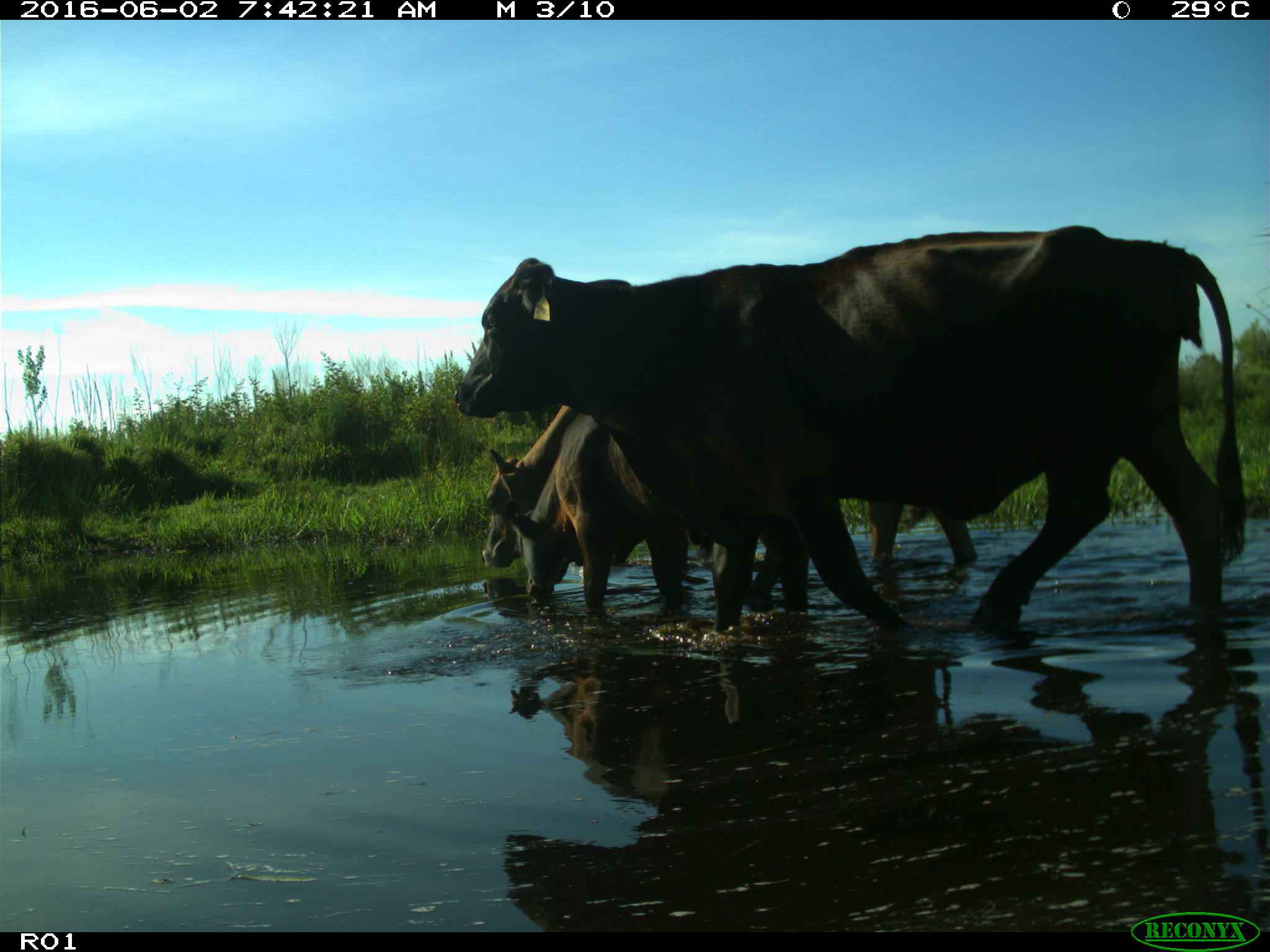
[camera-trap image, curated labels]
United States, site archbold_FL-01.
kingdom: Animalia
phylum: Chordata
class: Mammalia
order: Artiodactyla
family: Bovidae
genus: Bos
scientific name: Bos taurus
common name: domestic cow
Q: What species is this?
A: Bos taurus (domestic cow).